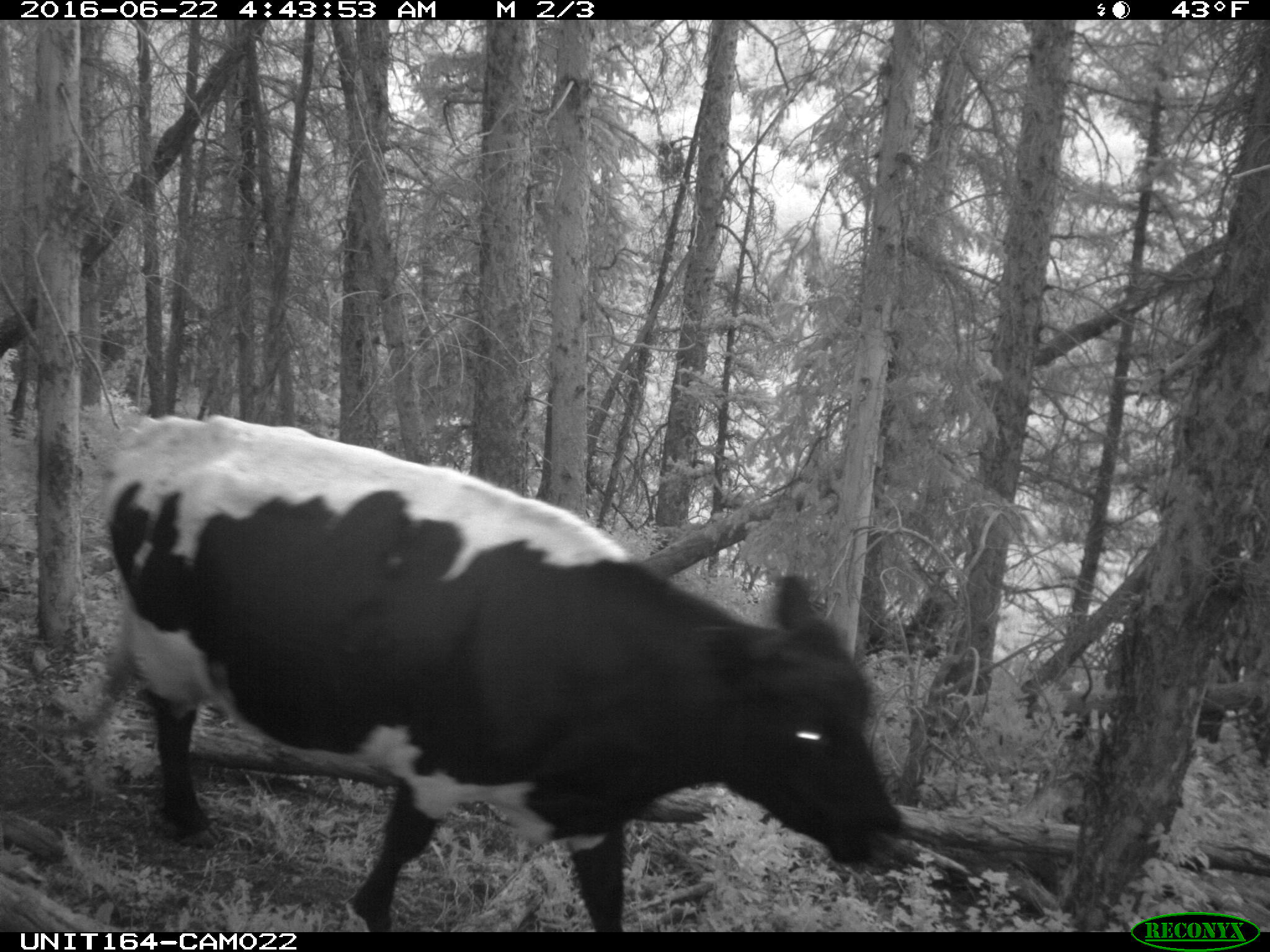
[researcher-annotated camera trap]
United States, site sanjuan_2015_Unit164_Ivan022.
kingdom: Animalia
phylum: Chordata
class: Mammalia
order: Artiodactyla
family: Bovidae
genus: Bos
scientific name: Bos taurus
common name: domestic cow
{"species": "Bos taurus (domestic cow)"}